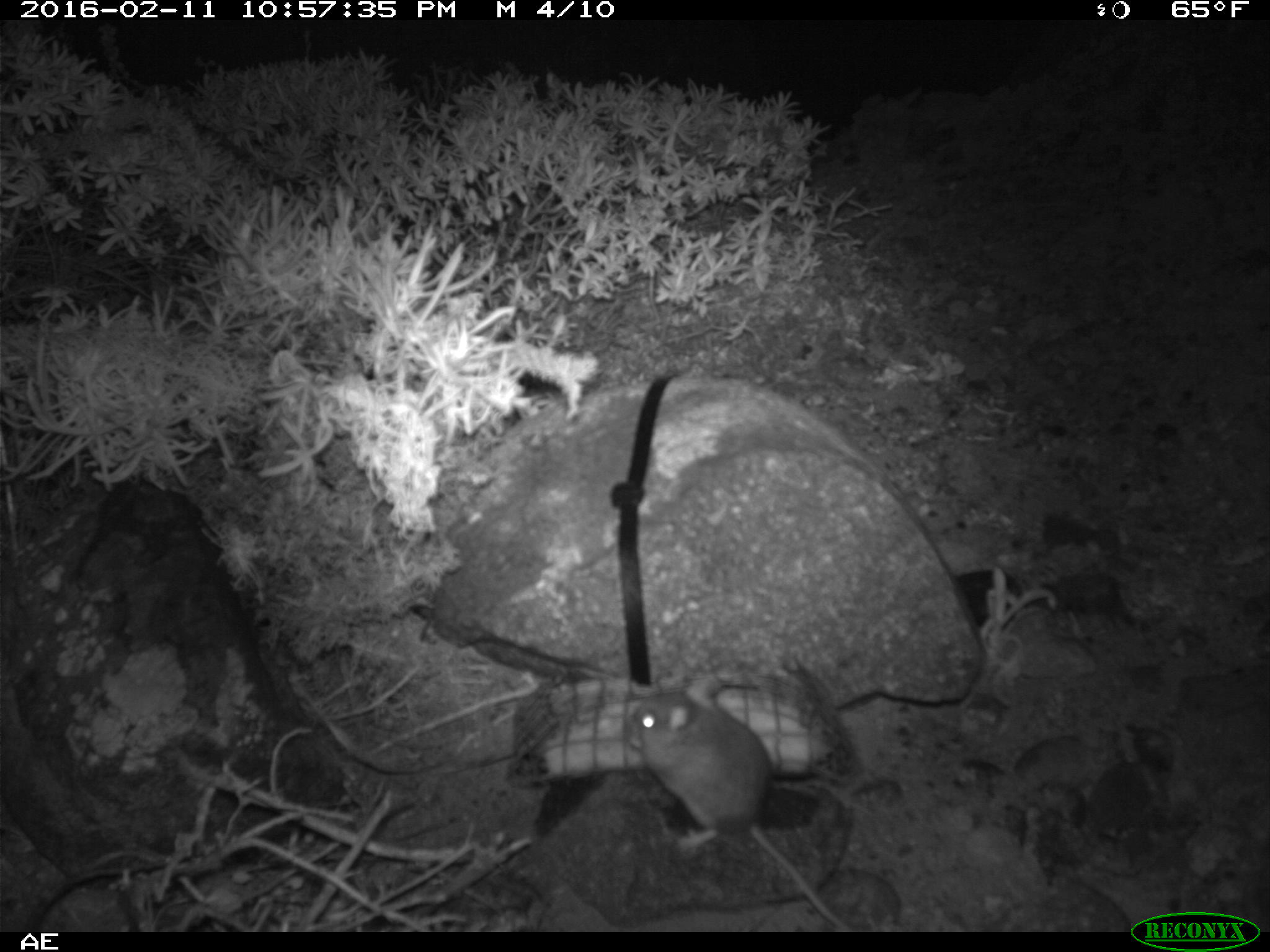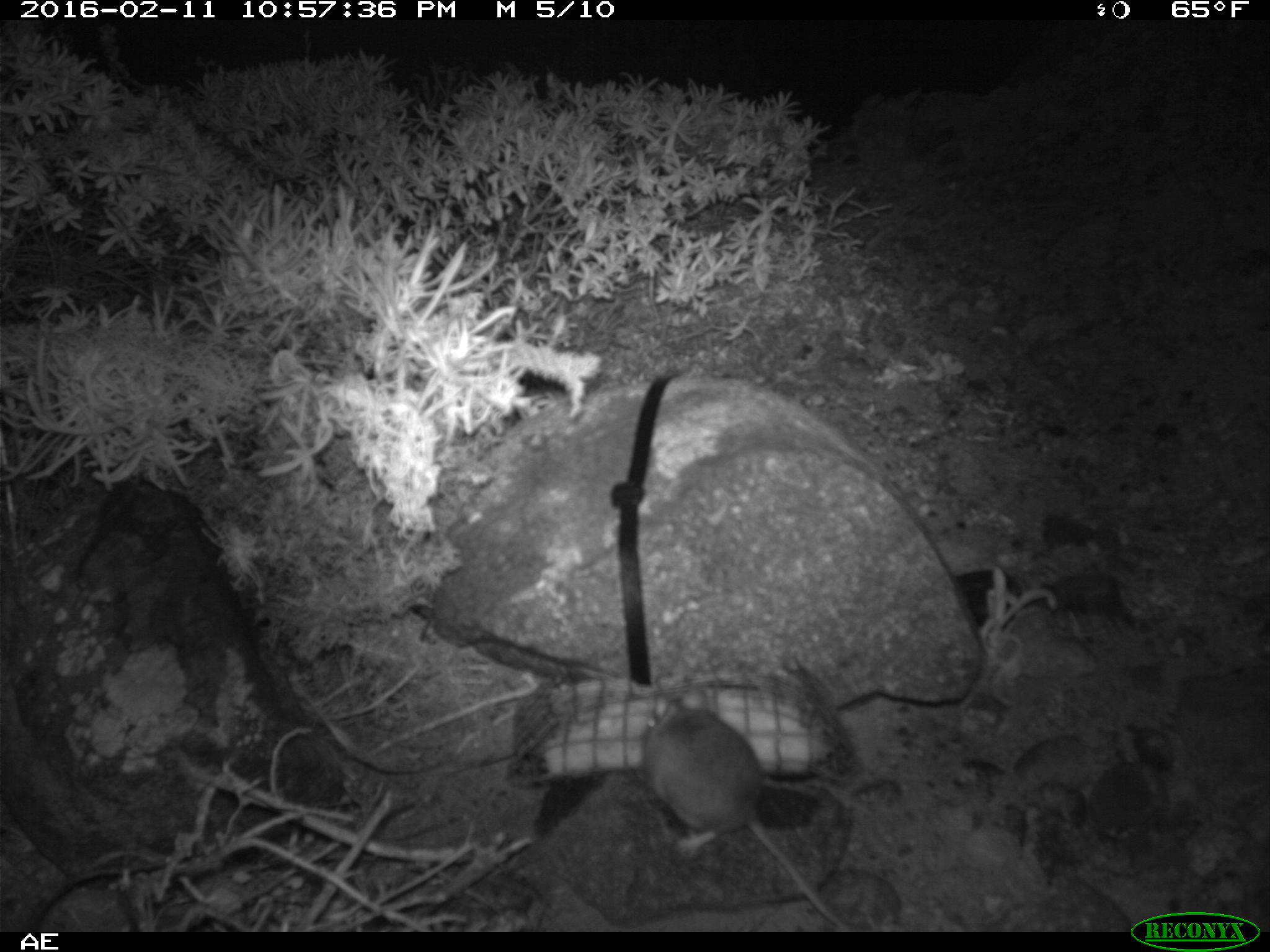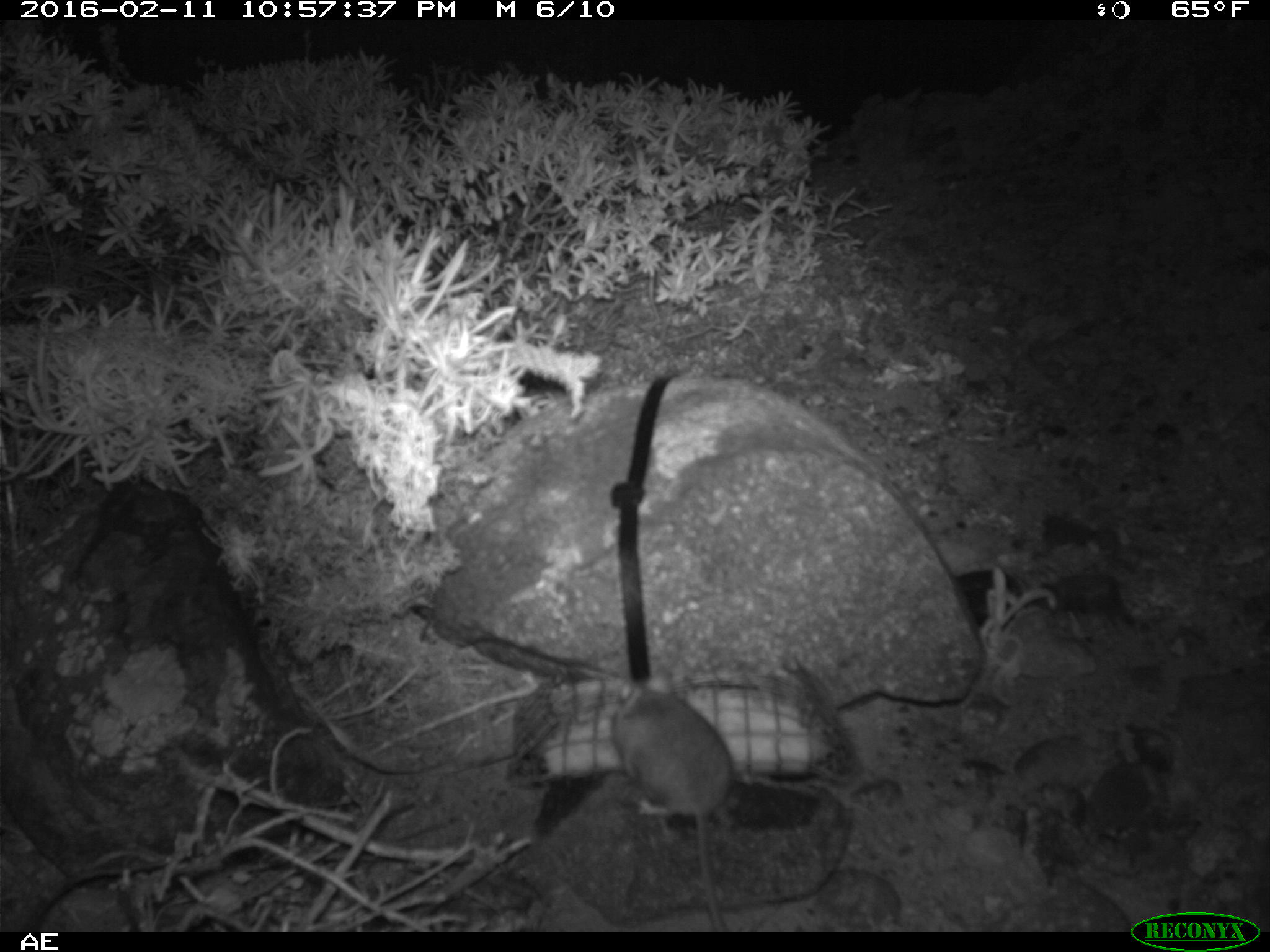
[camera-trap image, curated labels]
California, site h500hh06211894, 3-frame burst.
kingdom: Animalia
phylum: Chordata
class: Mammalia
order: Rodentia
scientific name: Rodentia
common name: rodent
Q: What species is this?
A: Rodent (Rodentia).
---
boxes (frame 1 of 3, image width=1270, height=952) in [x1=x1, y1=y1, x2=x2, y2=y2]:
rodent: [x1=621, y1=674, x2=849, y2=932]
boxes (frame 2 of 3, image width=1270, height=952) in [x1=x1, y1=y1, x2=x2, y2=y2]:
rodent: [x1=640, y1=687, x2=851, y2=932]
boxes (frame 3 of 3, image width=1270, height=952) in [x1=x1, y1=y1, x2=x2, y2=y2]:
rodent: [x1=613, y1=666, x2=735, y2=931]